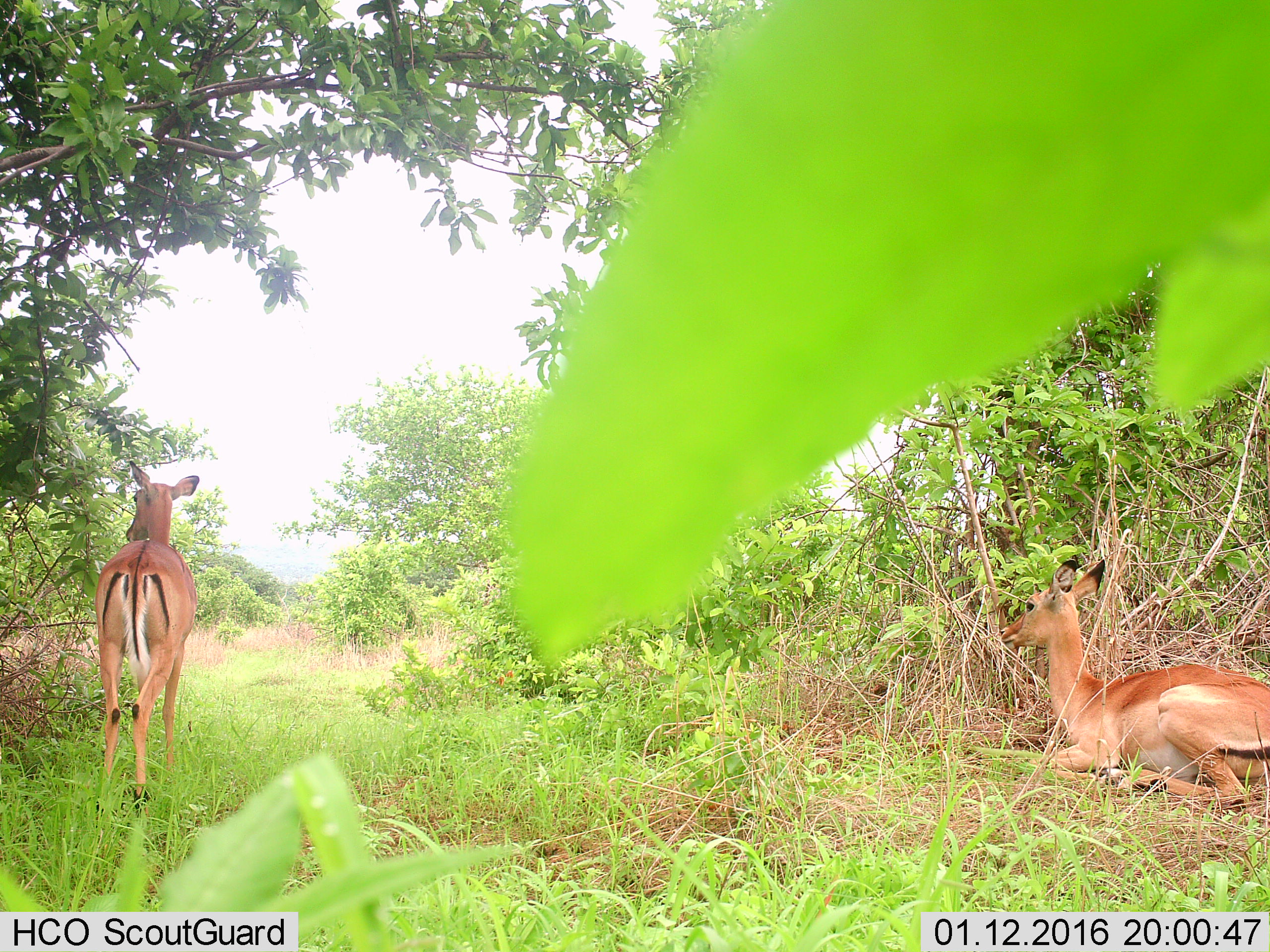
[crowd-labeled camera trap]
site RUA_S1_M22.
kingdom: Animalia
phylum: Chordata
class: Mammalia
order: Artiodactyla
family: Bovidae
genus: Aepyceros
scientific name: Aepyceros melampus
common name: impala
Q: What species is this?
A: Impala (Aepyceros melampus).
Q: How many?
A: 2.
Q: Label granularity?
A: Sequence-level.